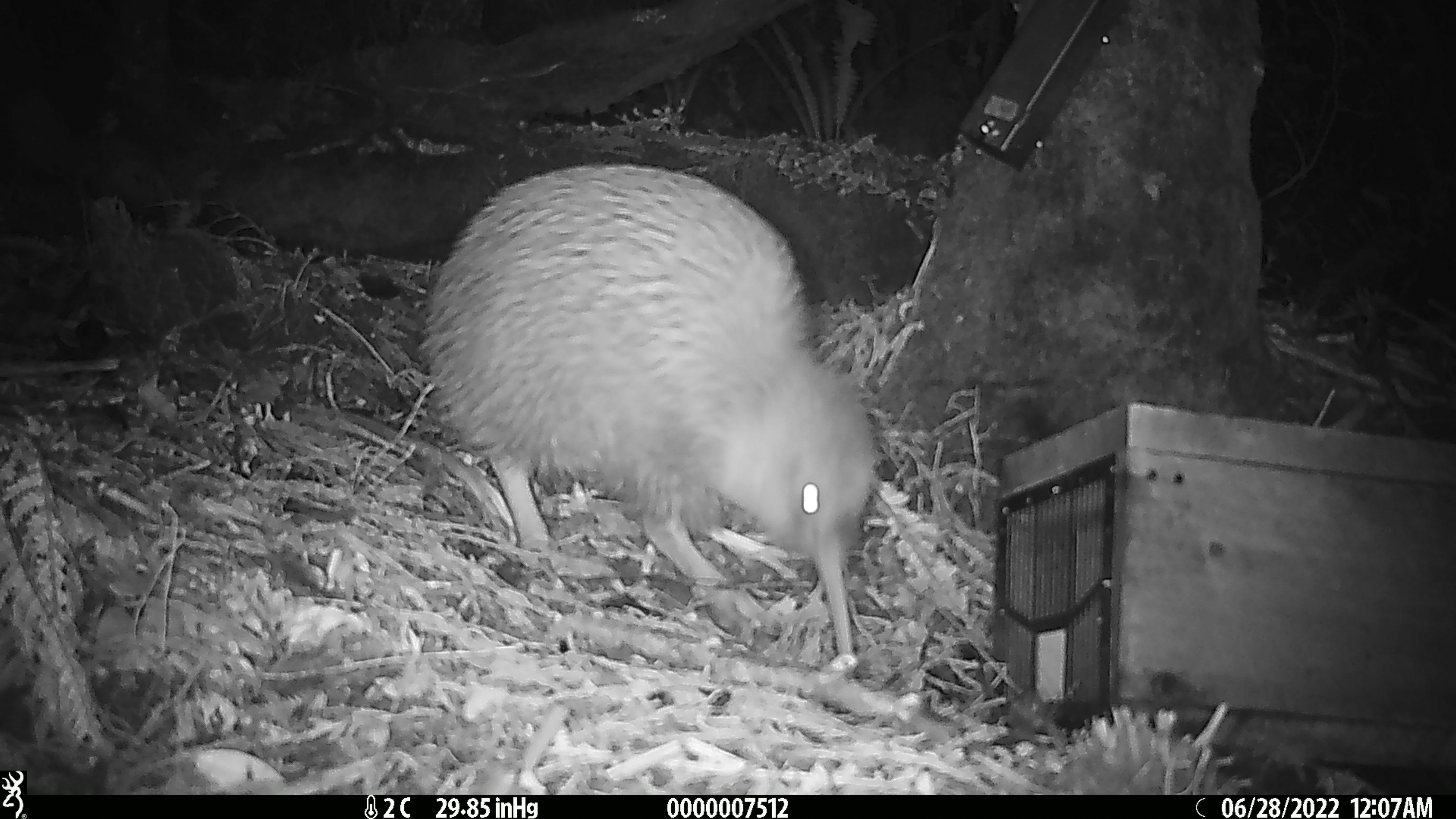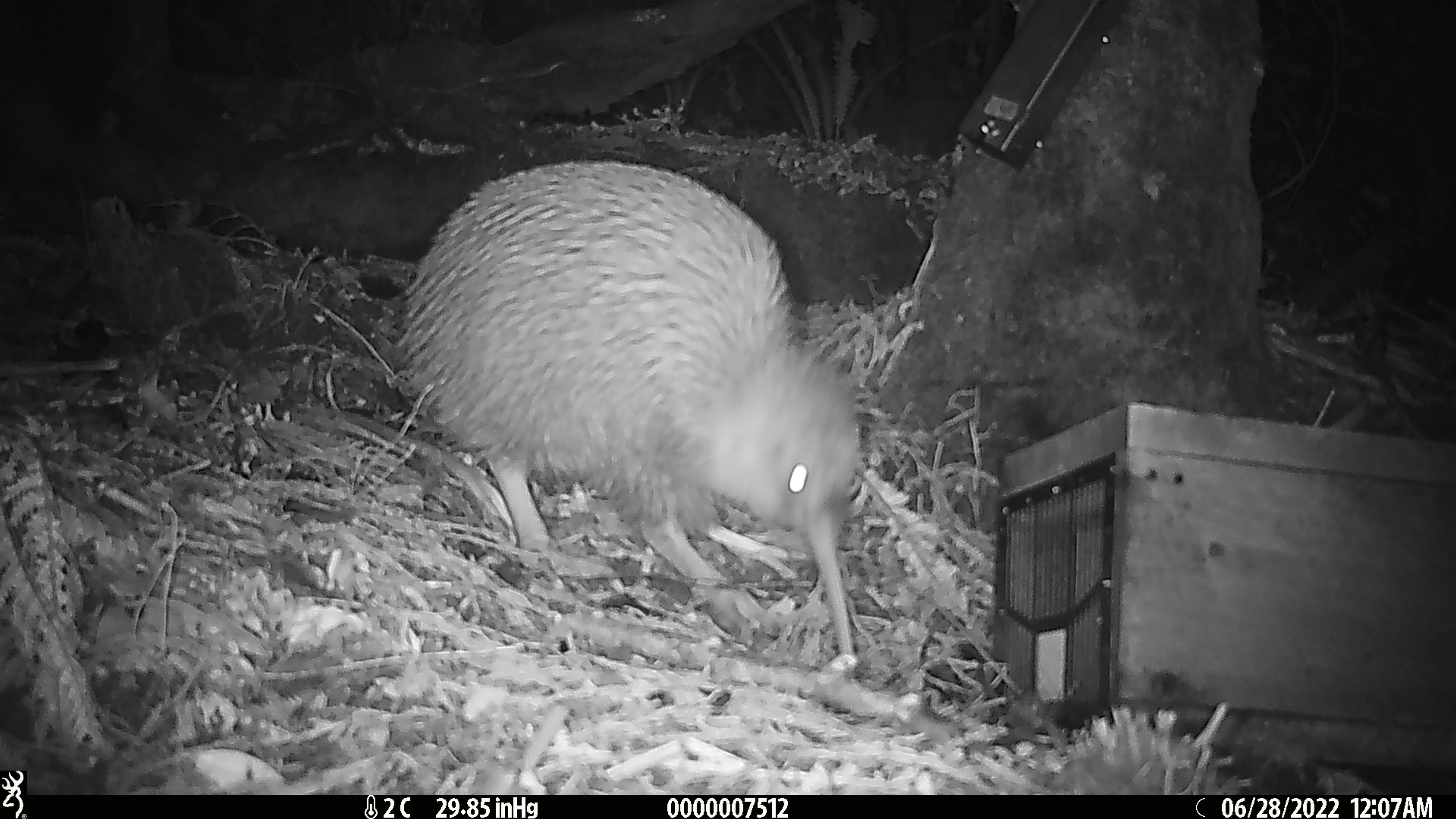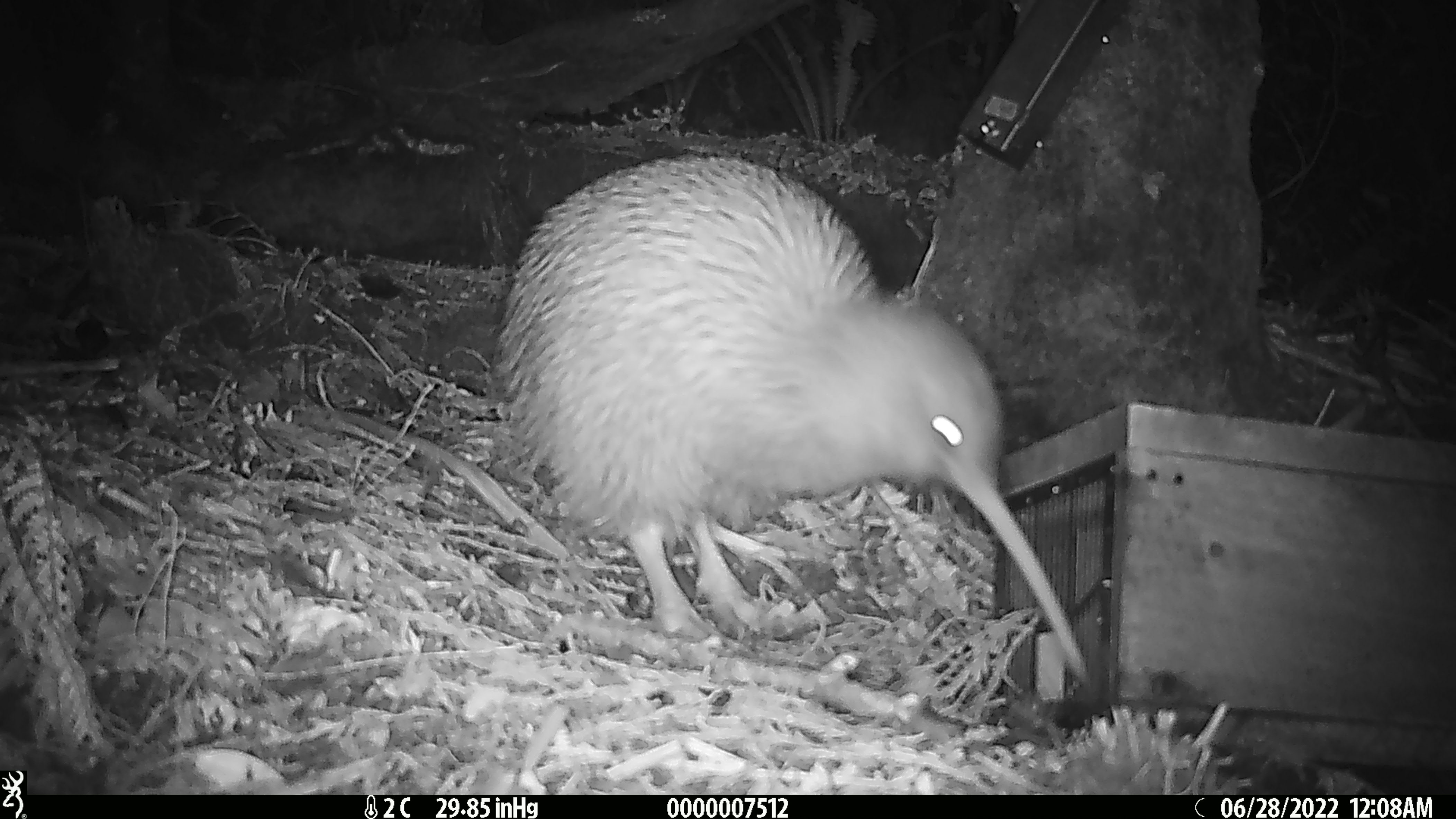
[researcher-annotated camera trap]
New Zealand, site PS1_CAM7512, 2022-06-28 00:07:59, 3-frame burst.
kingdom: Animalia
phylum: Chordata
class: Aves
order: Apterygiformes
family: Apterygidae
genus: Apteryx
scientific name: Apteryx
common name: kiwi